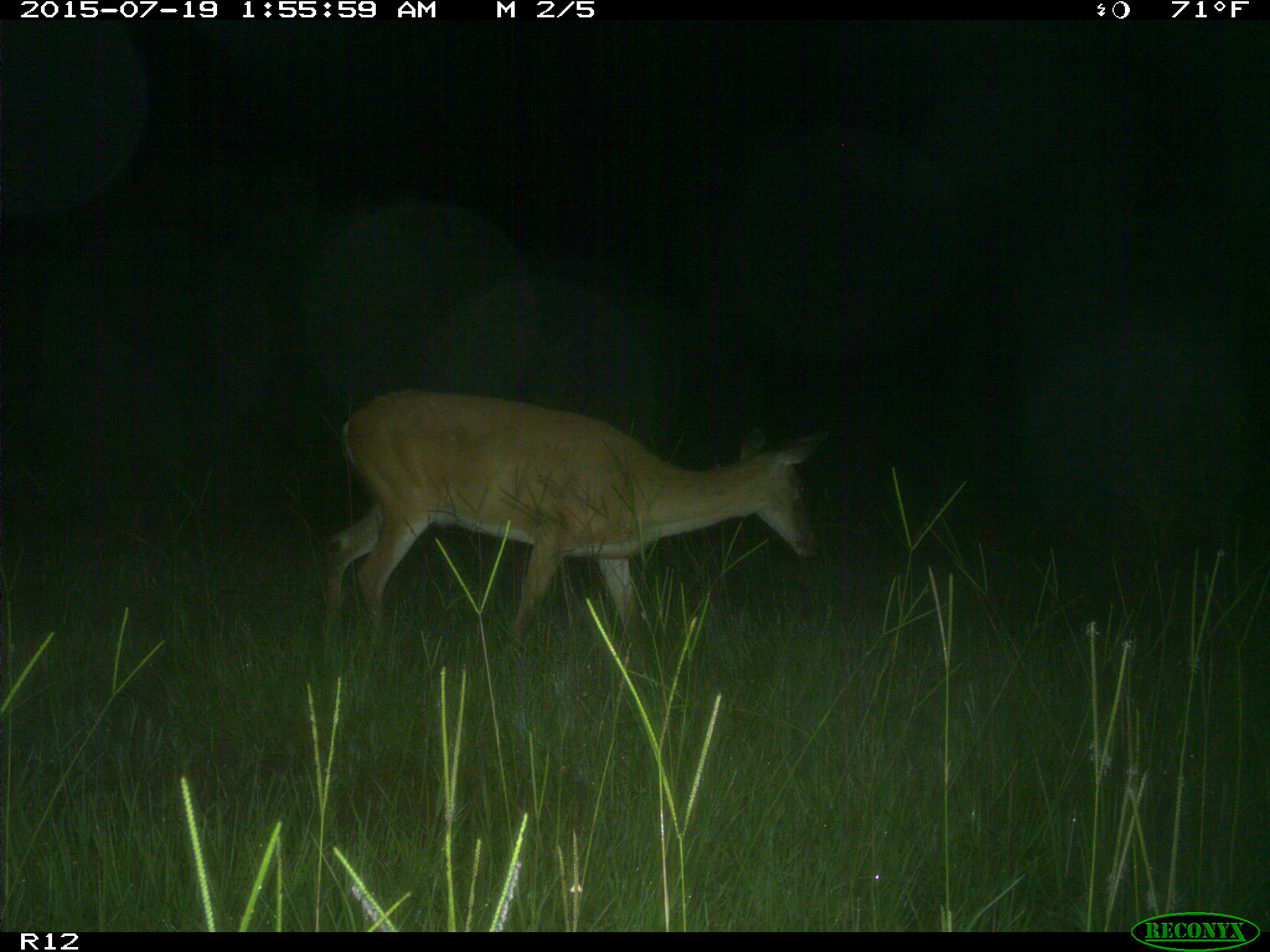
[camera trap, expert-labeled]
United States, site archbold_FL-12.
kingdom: Animalia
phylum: Chordata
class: Mammalia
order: Artiodactyla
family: Cervidae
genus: Odocoileus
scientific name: Odocoileus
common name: deer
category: unidentified deer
Unidentified deer (deer) (Odocoileus).